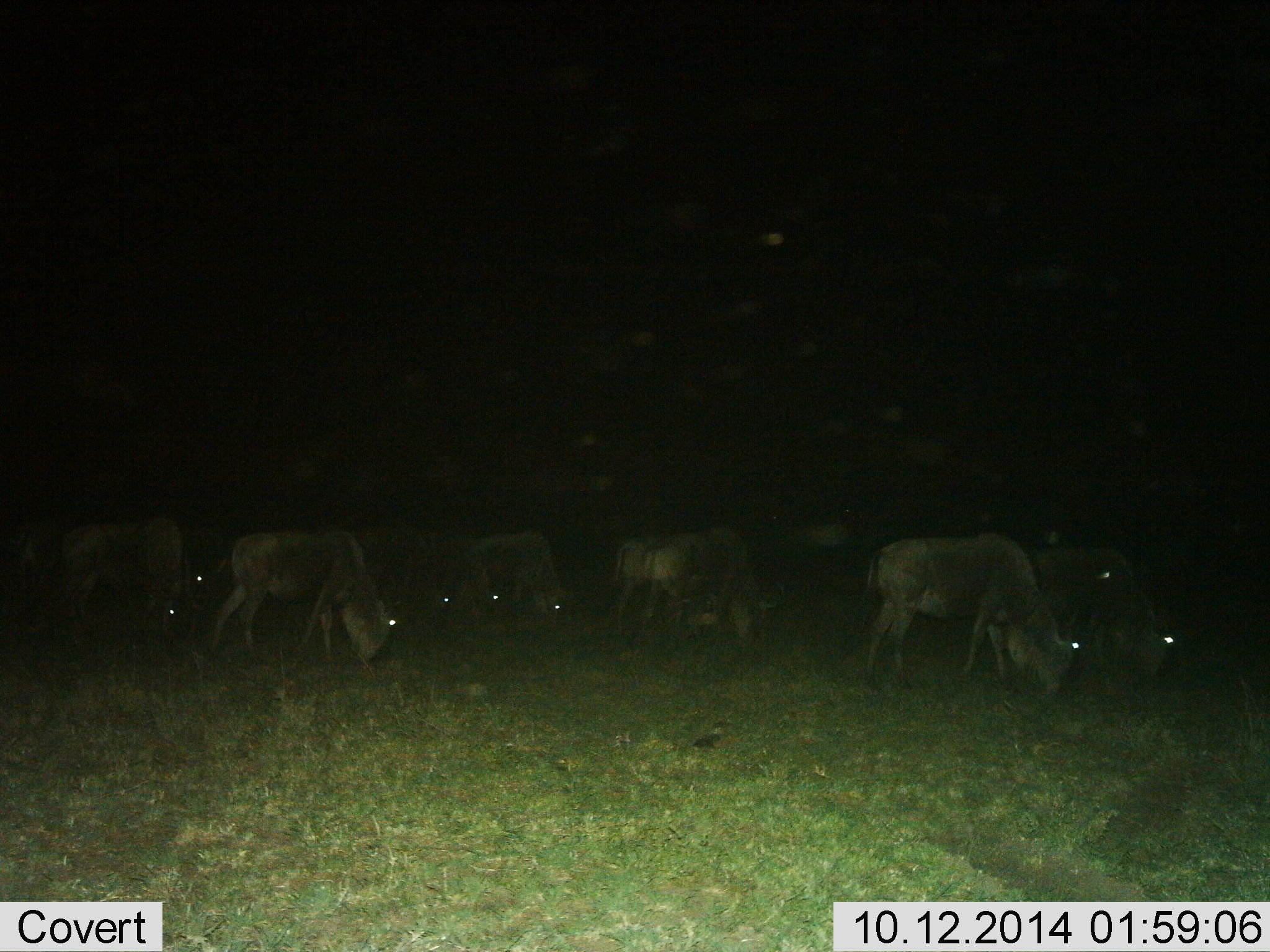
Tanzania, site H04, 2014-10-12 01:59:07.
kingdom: Animalia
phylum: Chordata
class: Mammalia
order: Artiodactyla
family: Bovidae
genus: Connochaetes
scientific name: Connochaetes taurinus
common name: blue wildebeest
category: wildebeest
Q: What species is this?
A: Wildebeest (blue wildebeest) (Connochaetes taurinus).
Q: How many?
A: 11-50.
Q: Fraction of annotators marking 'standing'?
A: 30%.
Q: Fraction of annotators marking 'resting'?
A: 0%.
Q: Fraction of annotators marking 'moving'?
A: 20%.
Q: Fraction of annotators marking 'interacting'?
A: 0%.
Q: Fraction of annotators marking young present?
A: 0%.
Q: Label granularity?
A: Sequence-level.